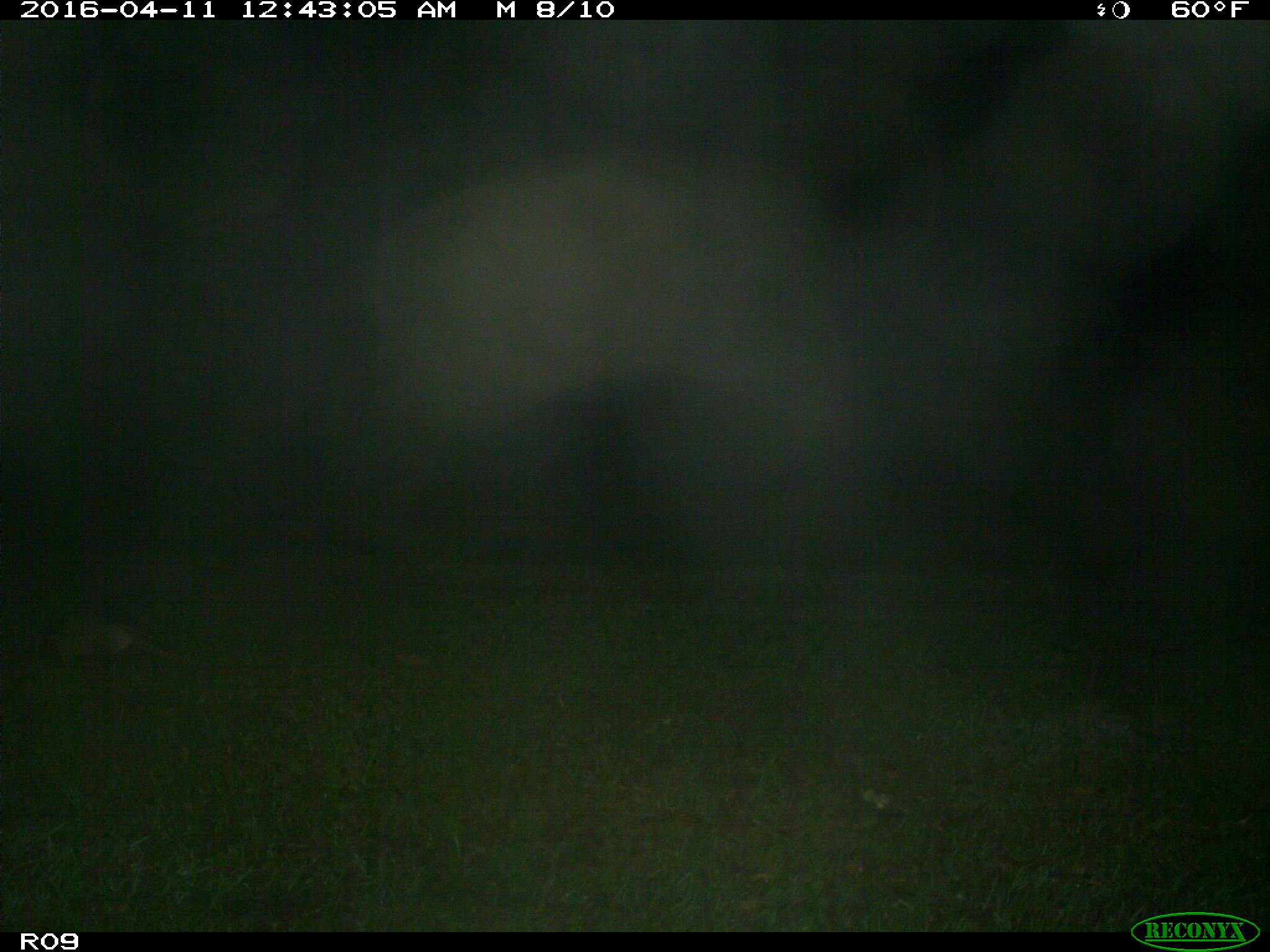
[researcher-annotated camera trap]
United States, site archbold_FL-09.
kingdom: Animalia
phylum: Chordata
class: Mammalia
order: Cingulata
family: Dasypodidae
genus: Dasypus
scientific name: Dasypus novemcinctus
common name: nine-banded armadillo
Dasypus novemcinctus (nine-banded armadillo).